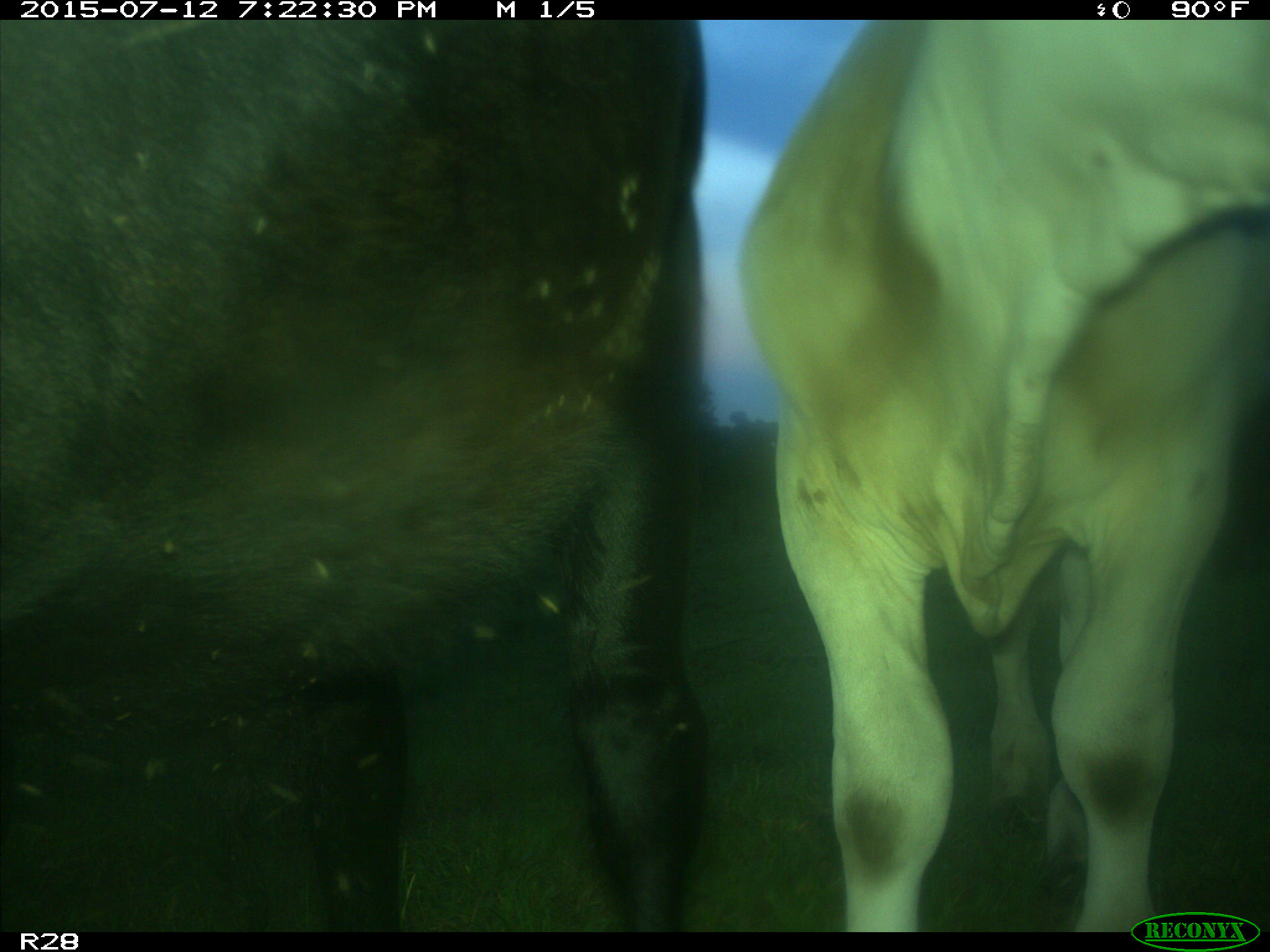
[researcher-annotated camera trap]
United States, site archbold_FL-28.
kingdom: Animalia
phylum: Chordata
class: Mammalia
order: Artiodactyla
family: Bovidae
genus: Bos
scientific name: Bos taurus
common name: domestic cow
Bos taurus (domestic cow).